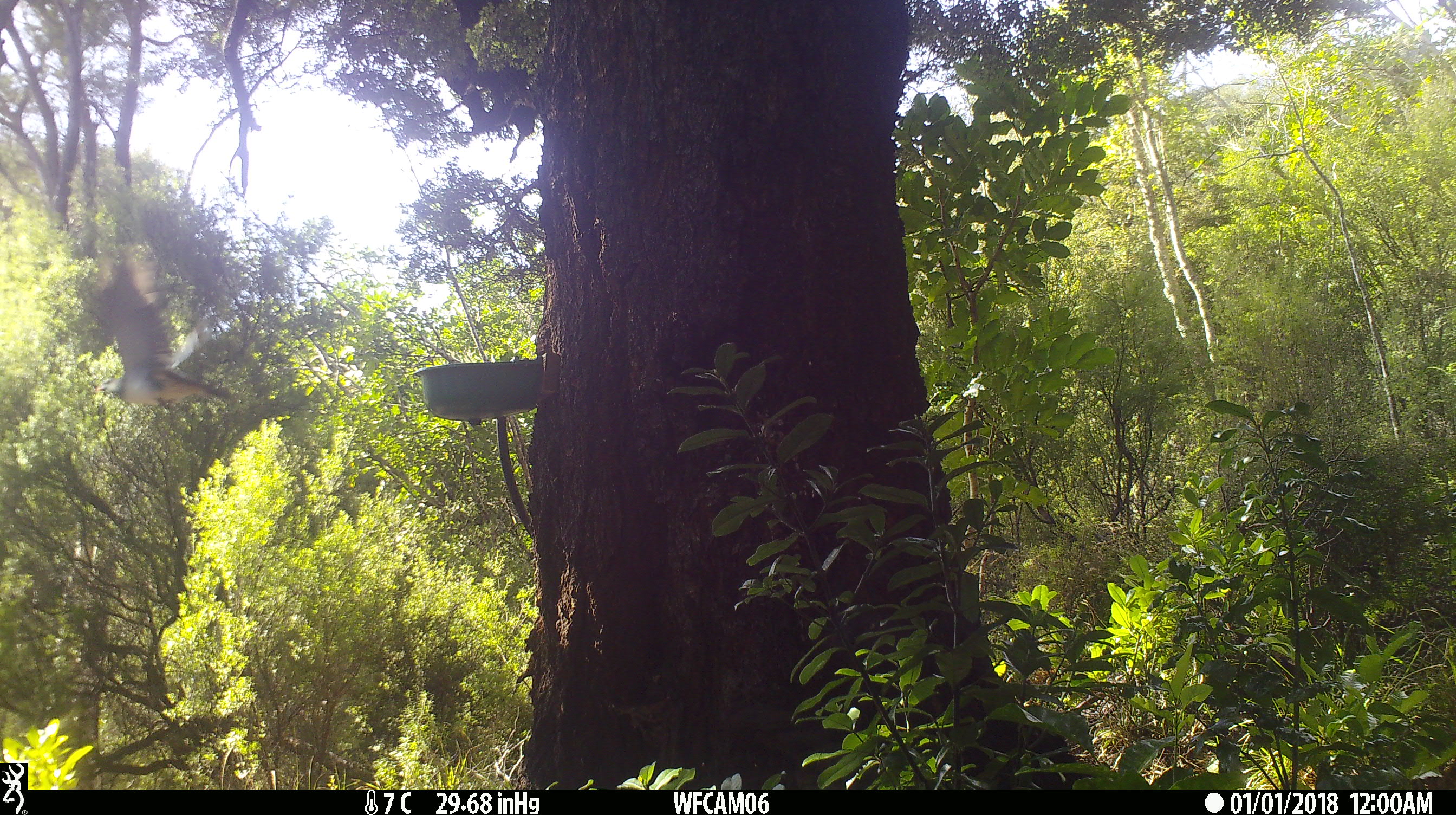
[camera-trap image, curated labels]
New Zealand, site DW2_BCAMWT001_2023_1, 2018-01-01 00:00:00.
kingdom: Animalia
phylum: Chordata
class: Aves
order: Columbiformes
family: Columbidae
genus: Hemiphaga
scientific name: Hemiphaga novaeseelandiae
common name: new zealand pigeon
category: kereru